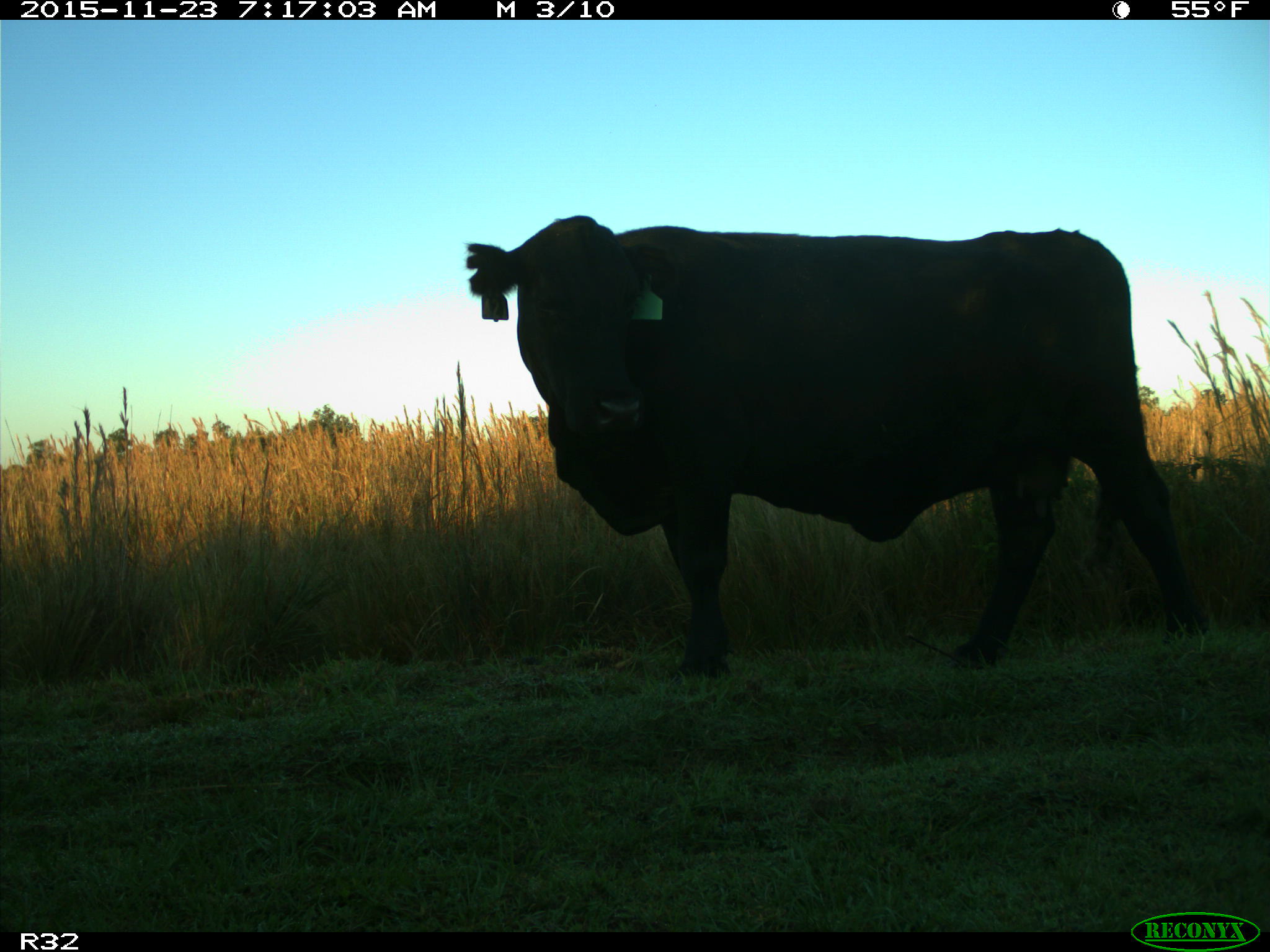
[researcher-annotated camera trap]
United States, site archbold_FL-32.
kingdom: Animalia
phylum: Chordata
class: Mammalia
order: Artiodactyla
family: Bovidae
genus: Bos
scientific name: Bos taurus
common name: domestic cow